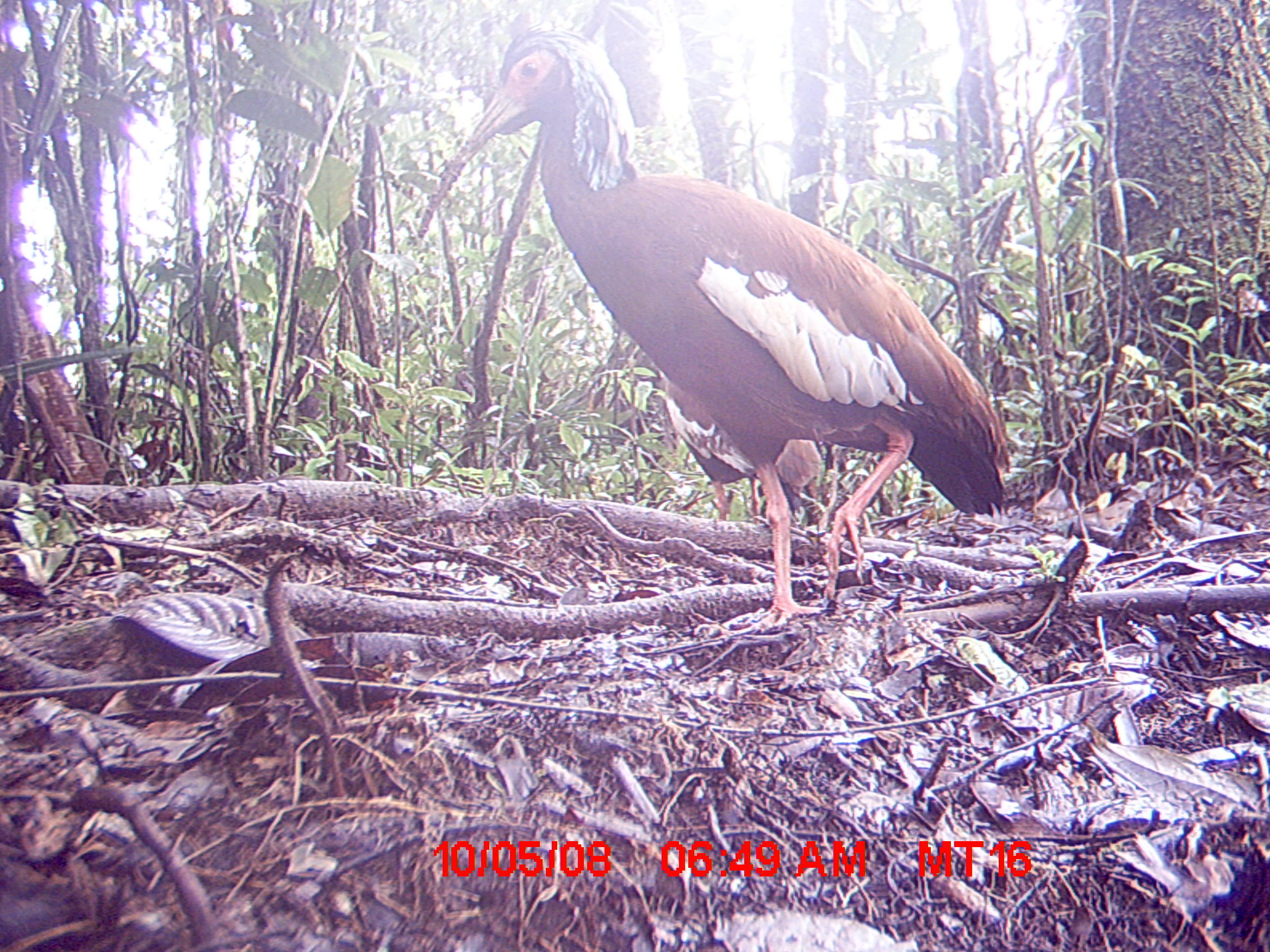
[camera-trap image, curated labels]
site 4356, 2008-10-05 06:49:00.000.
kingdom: Animalia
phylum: Chordata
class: Aves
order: Pelecaniformes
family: Threskiornithidae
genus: Lophotibis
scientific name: Lophotibis cristata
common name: madagascan ibis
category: lophotibis cristataa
Lophotibis cristataa (madagascan ibis) (Lophotibis cristata), count 2.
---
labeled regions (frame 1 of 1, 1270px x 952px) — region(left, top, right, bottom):
lophotibis cristataa: region(418, 17, 1016, 625); region(657, 370, 822, 525)